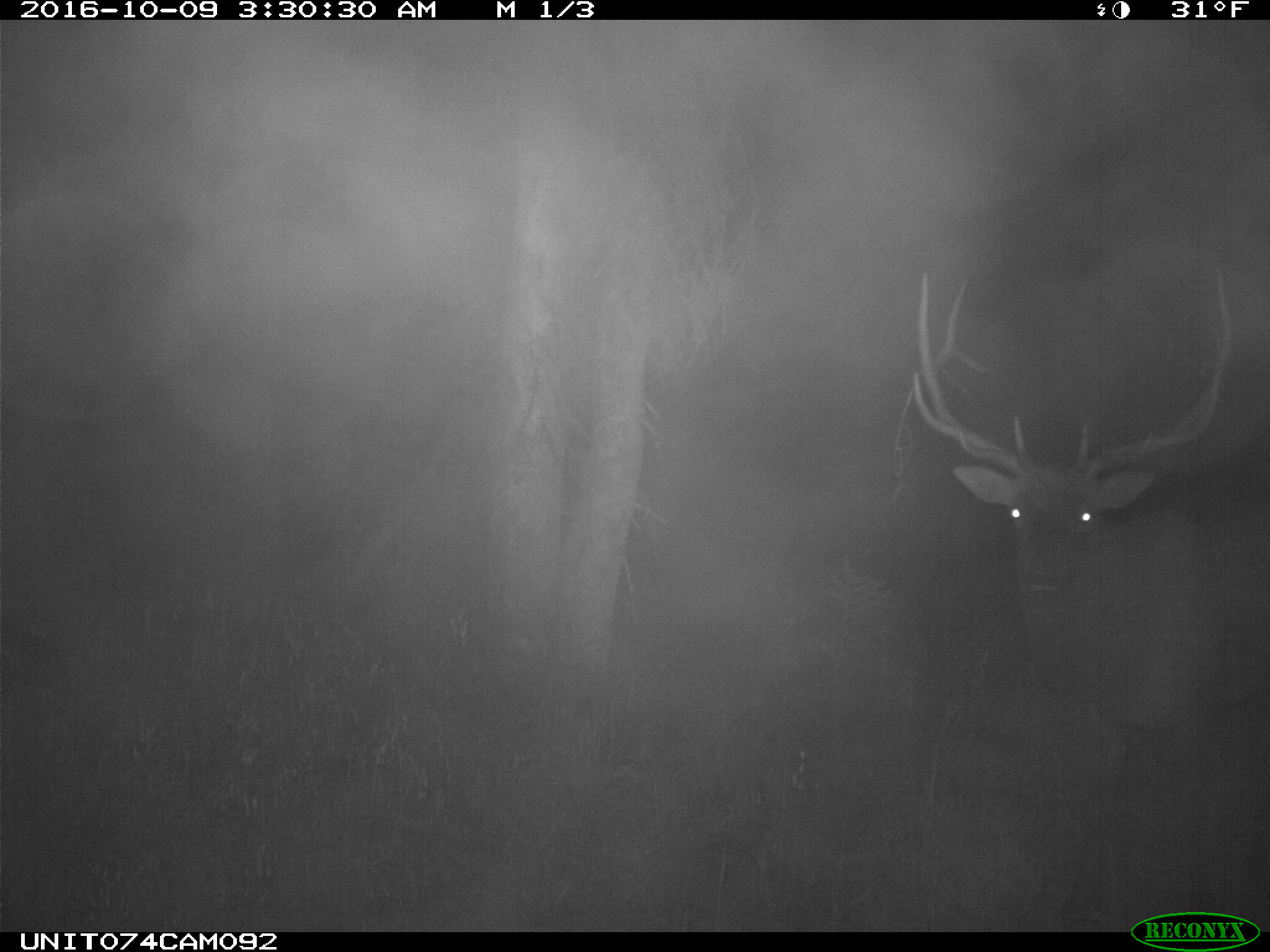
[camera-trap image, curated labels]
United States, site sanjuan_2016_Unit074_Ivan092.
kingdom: Animalia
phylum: Chordata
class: Mammalia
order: Artiodactyla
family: Cervidae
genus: Cervus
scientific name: Cervus elaphus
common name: red deer